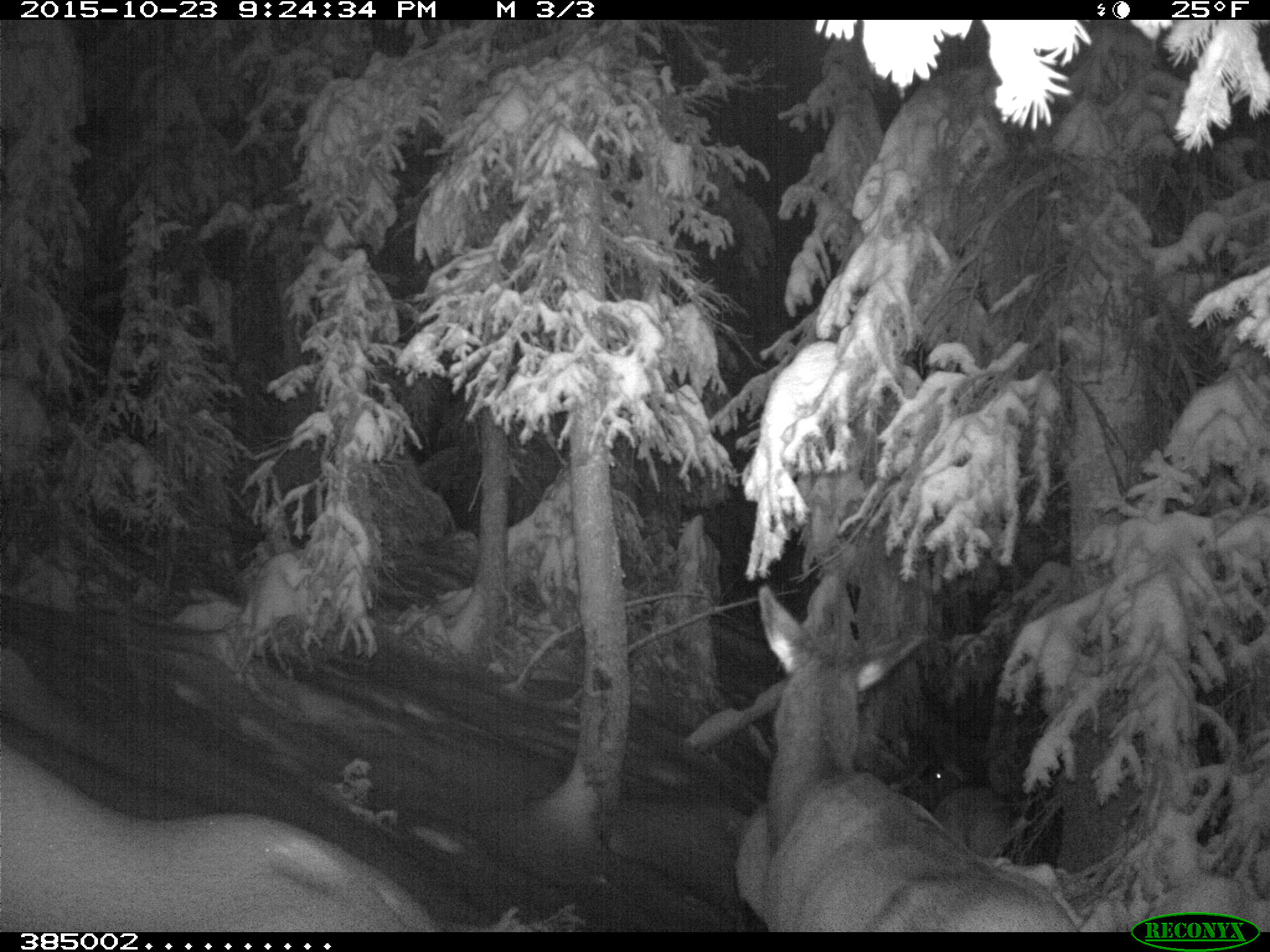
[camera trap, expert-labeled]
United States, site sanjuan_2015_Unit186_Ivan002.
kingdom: Animalia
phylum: Chordata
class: Mammalia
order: Artiodactyla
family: Cervidae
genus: Cervus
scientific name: Cervus elaphus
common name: red deer